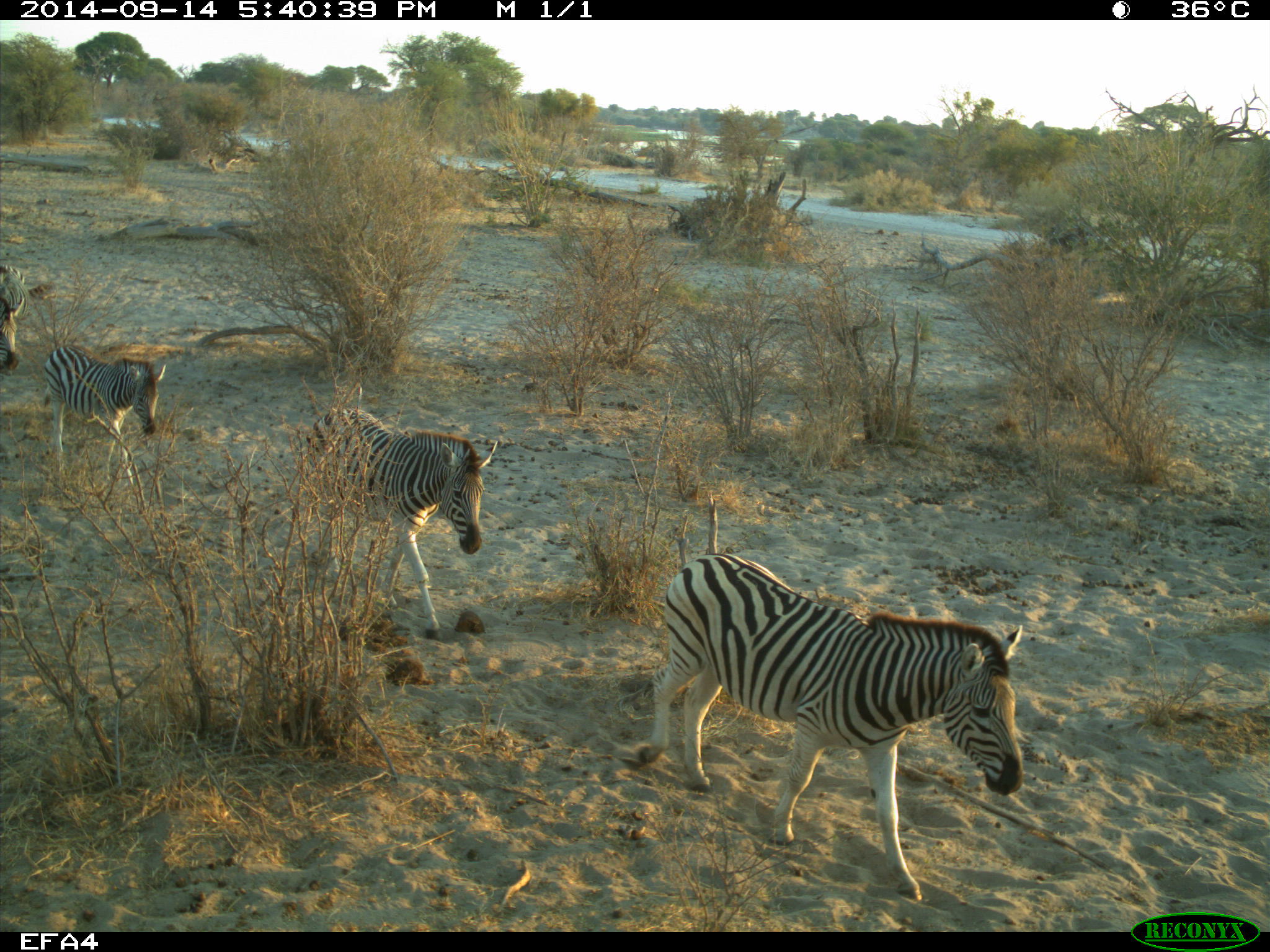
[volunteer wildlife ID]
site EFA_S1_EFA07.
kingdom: Animalia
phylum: Chordata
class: Mammalia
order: Perissodactyla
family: Equidae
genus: Equus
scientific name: Equus quagga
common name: plains zebra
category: zebraplains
Zebraplains (plains zebra) (Equus quagga), count 4. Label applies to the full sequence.